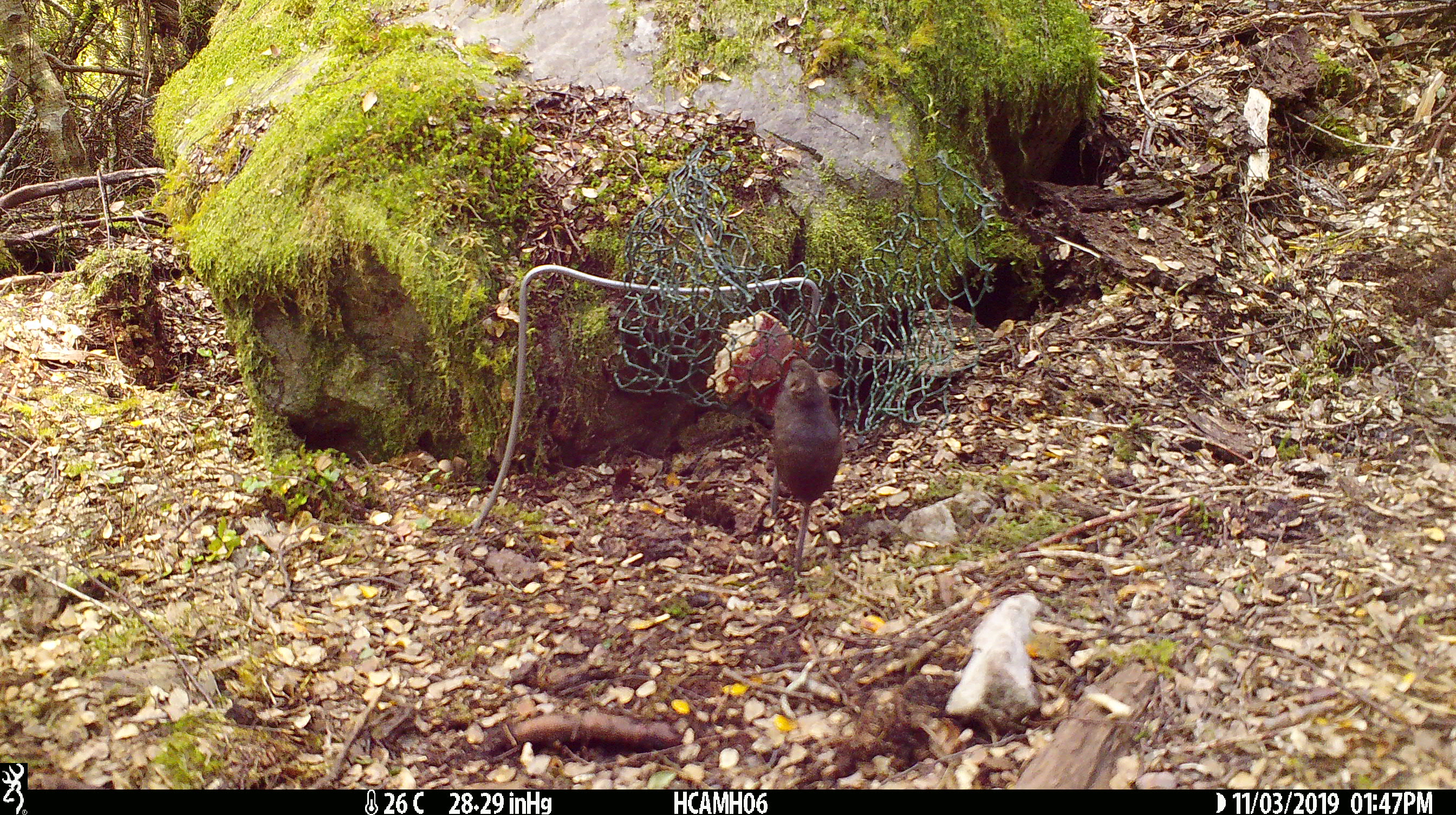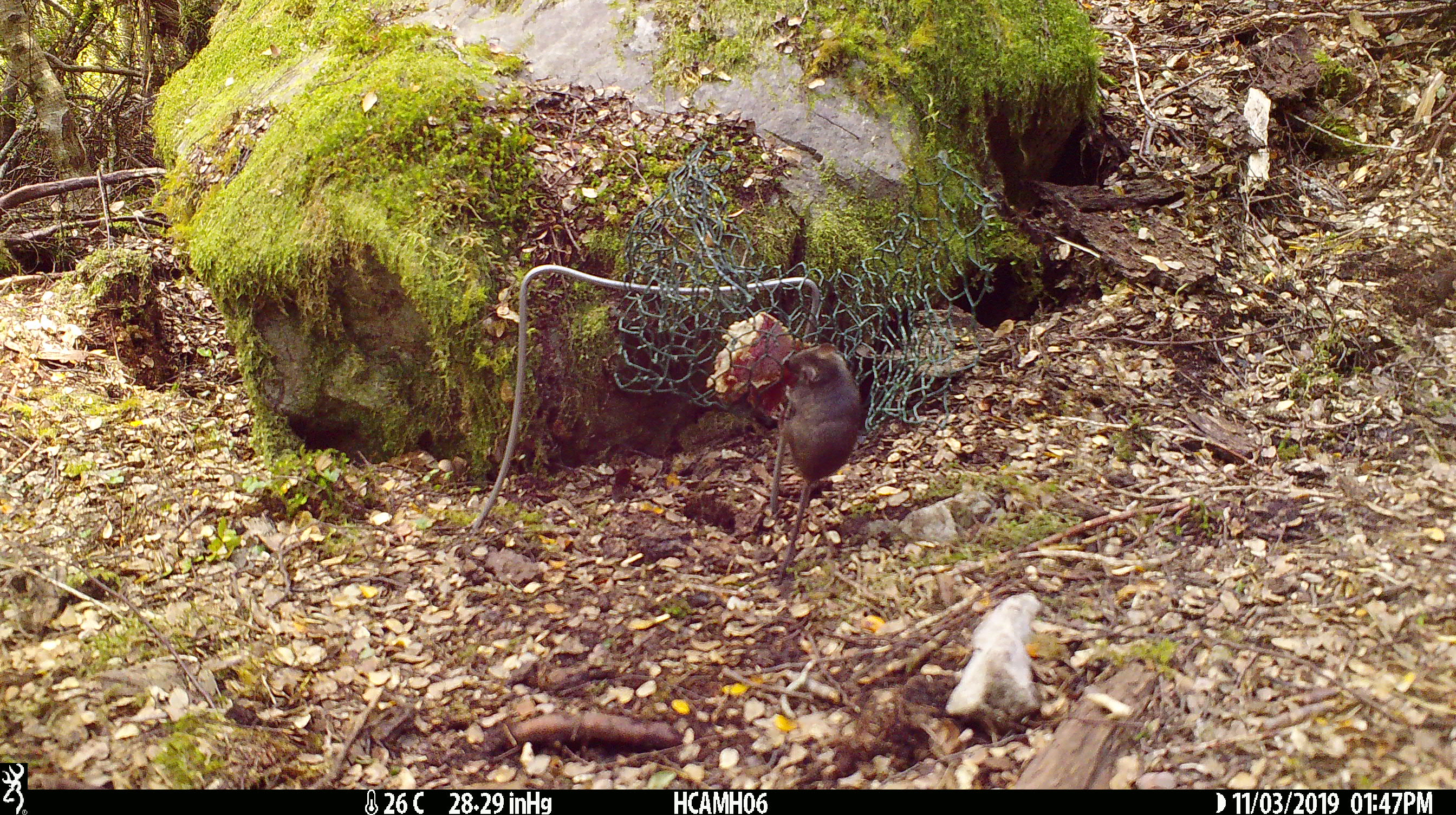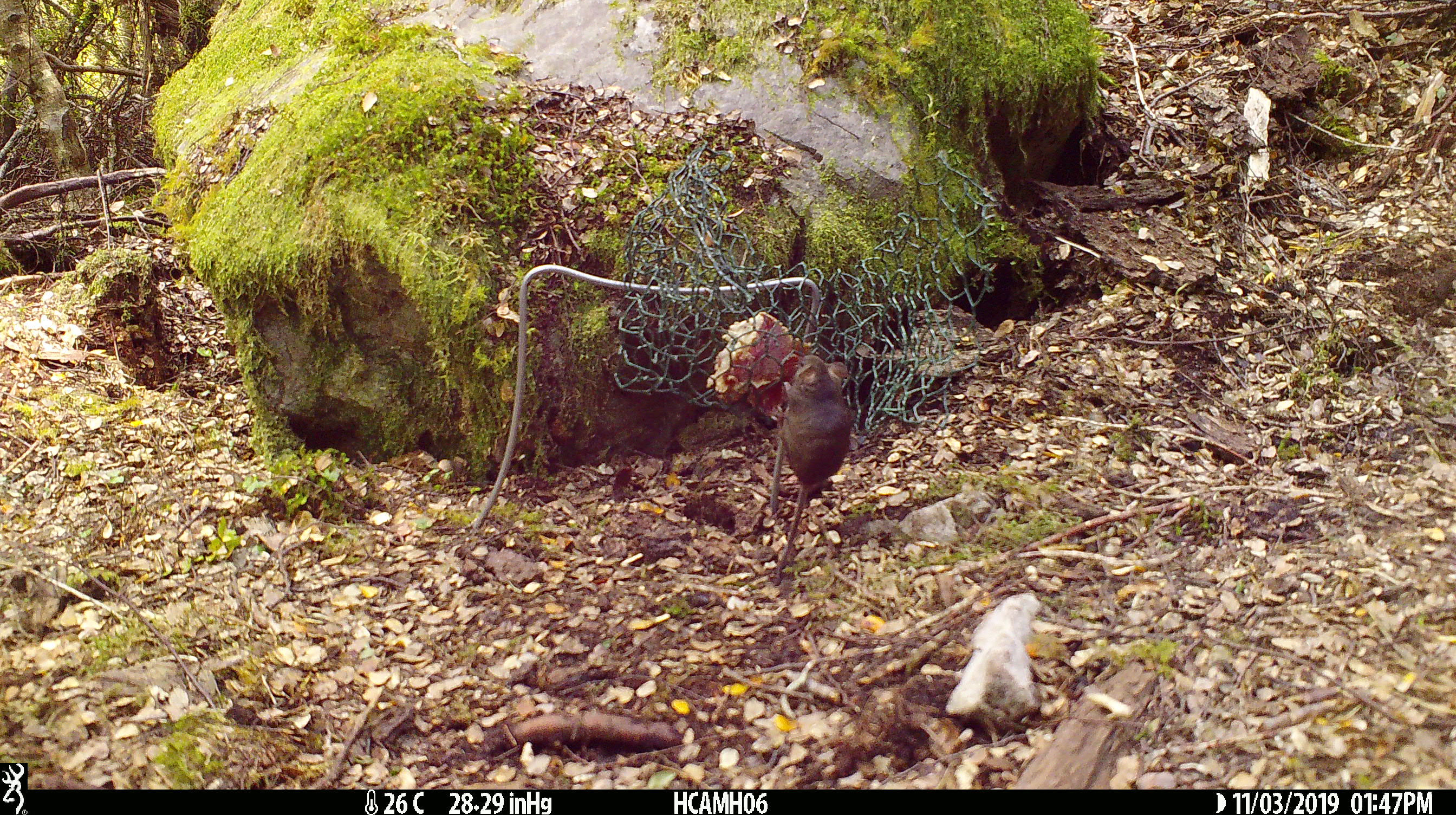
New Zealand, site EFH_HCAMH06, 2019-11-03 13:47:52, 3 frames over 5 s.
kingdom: Animalia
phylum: Chordata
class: Mammalia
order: Rodentia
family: Muridae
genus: Mus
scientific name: Mus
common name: mouse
Mouse (Mus).